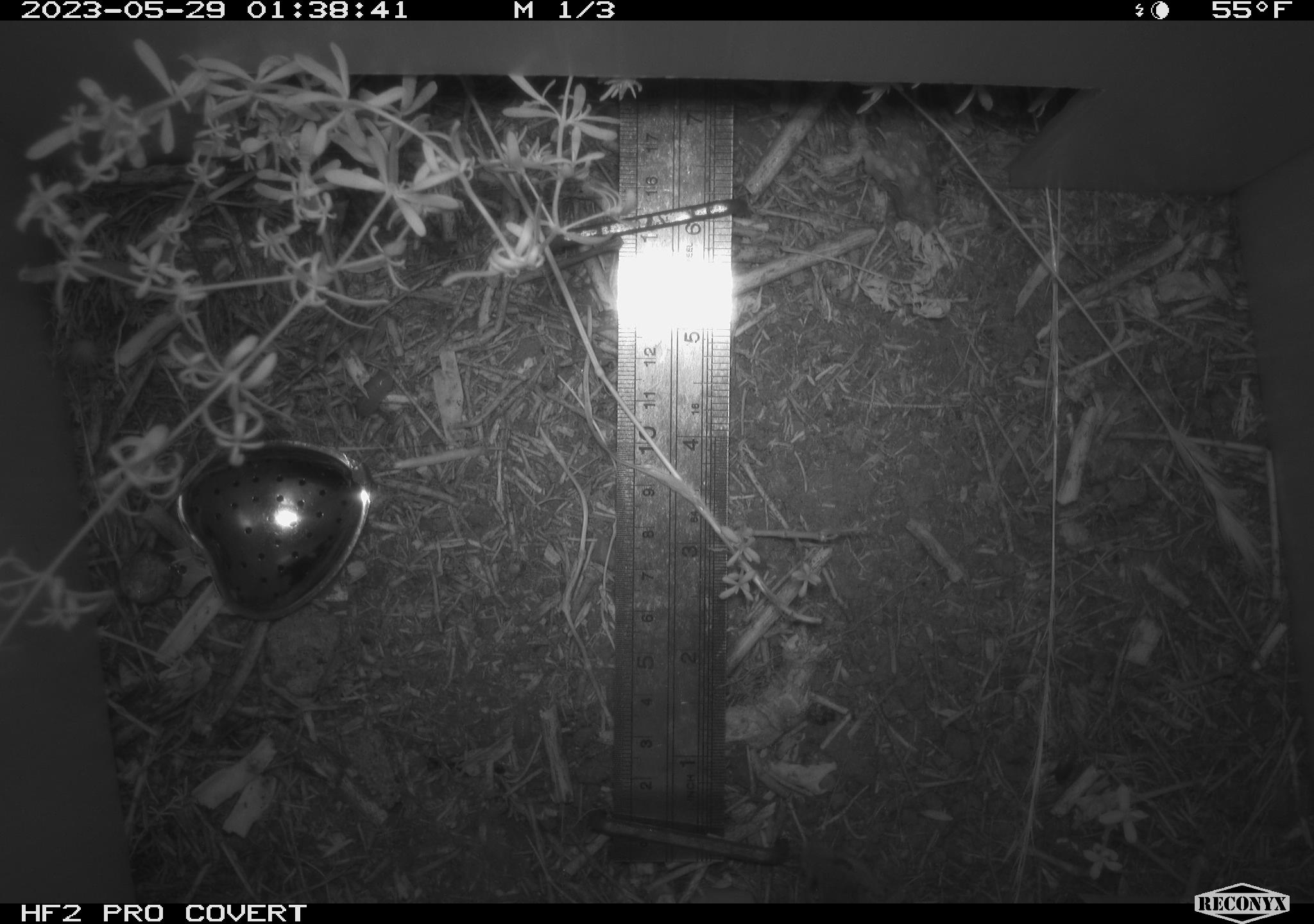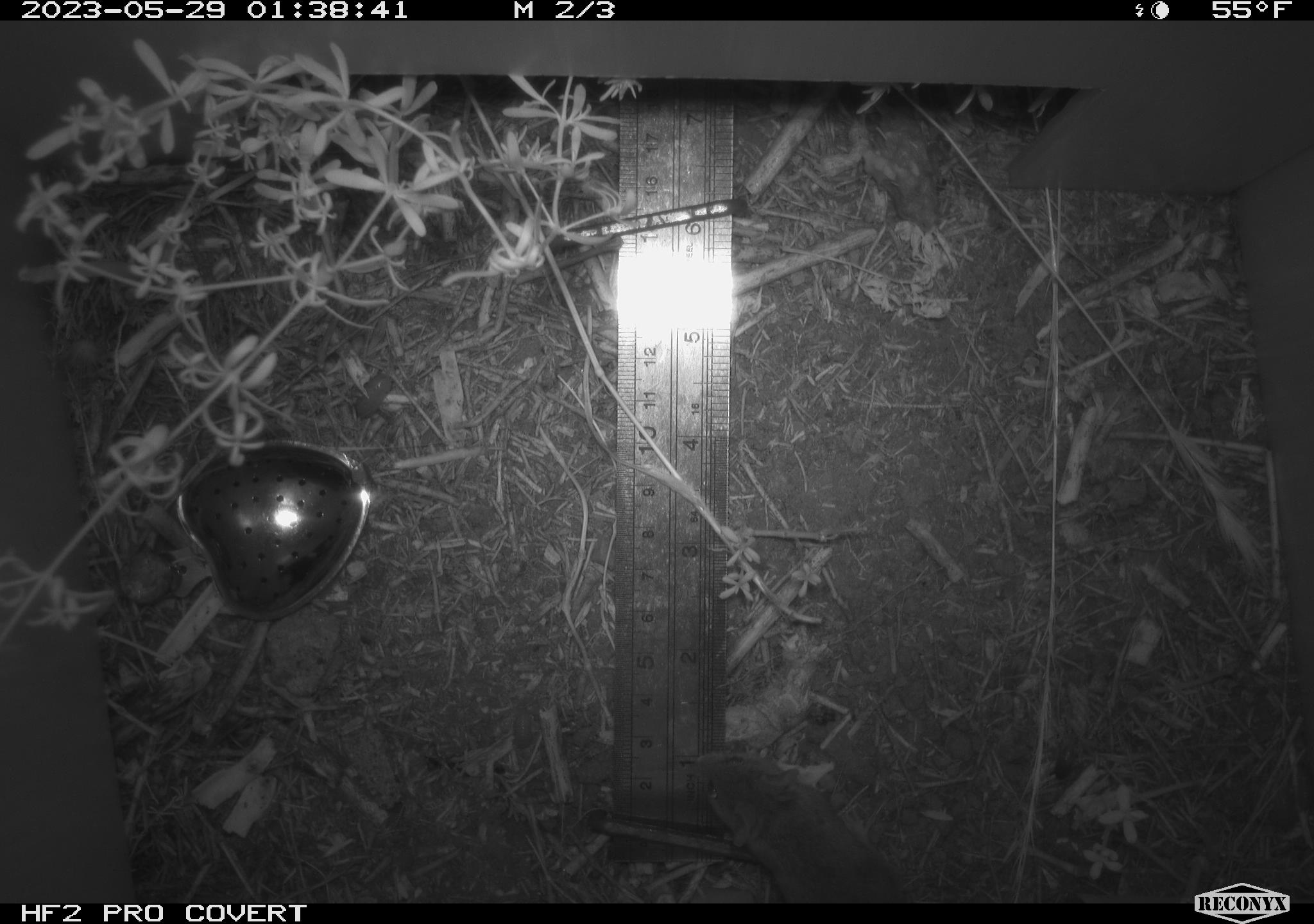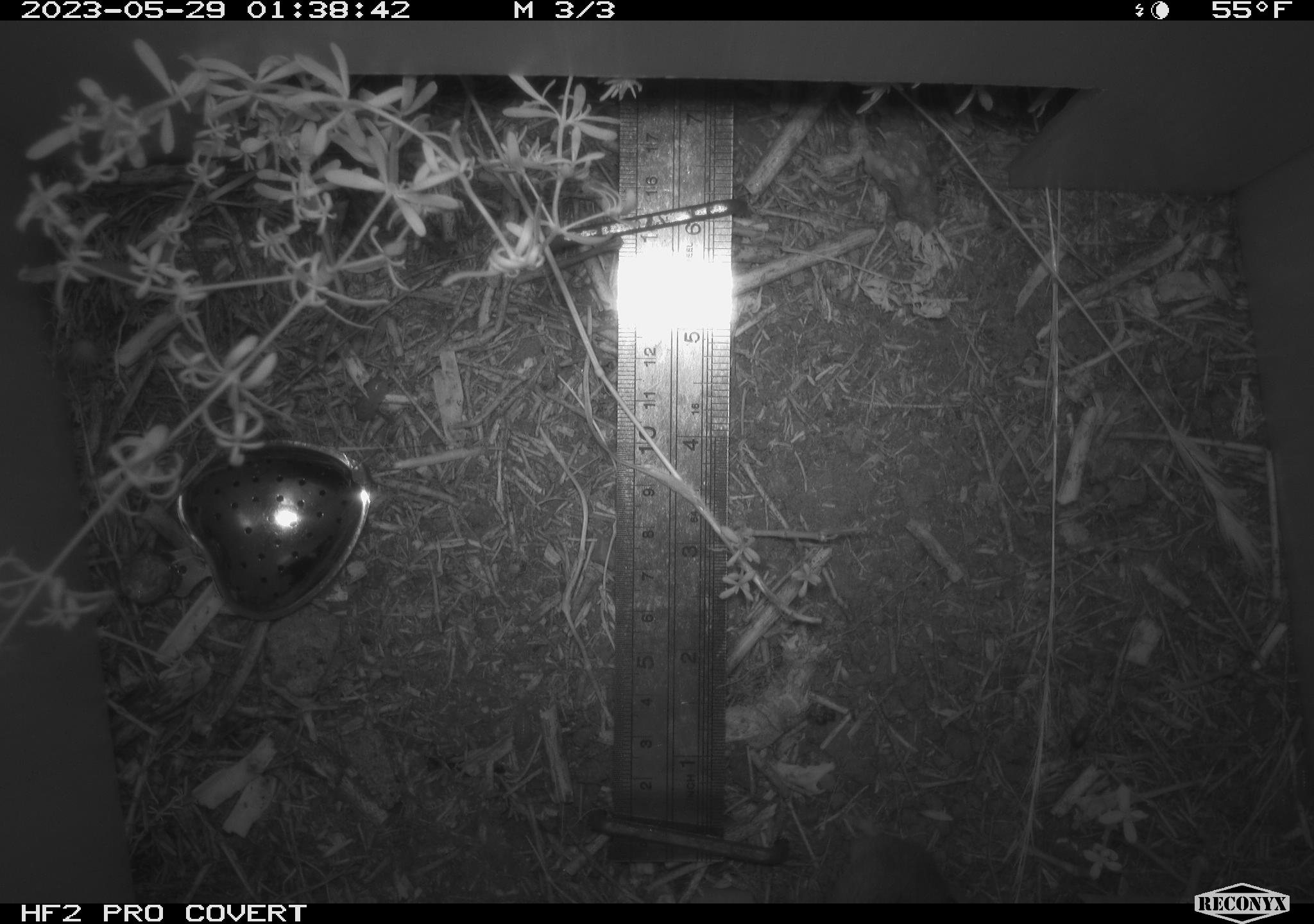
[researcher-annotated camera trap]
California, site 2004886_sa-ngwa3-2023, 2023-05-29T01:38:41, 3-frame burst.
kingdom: Animalia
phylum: Chordata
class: Mammalia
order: Rodentia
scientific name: Rodentia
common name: mouse species